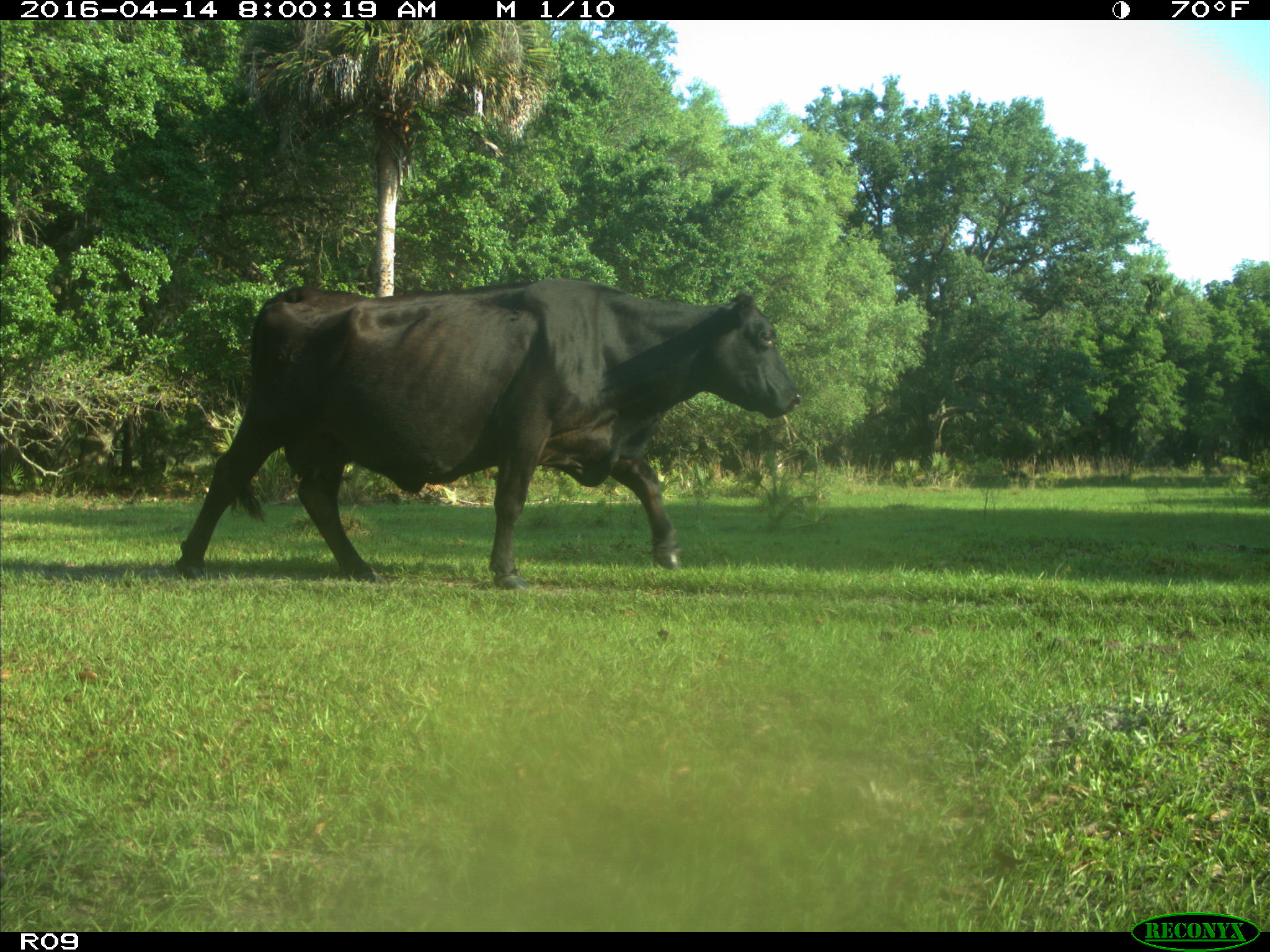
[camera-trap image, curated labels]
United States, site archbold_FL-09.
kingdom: Animalia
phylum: Chordata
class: Mammalia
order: Artiodactyla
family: Bovidae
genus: Bos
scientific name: Bos taurus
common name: domestic cow